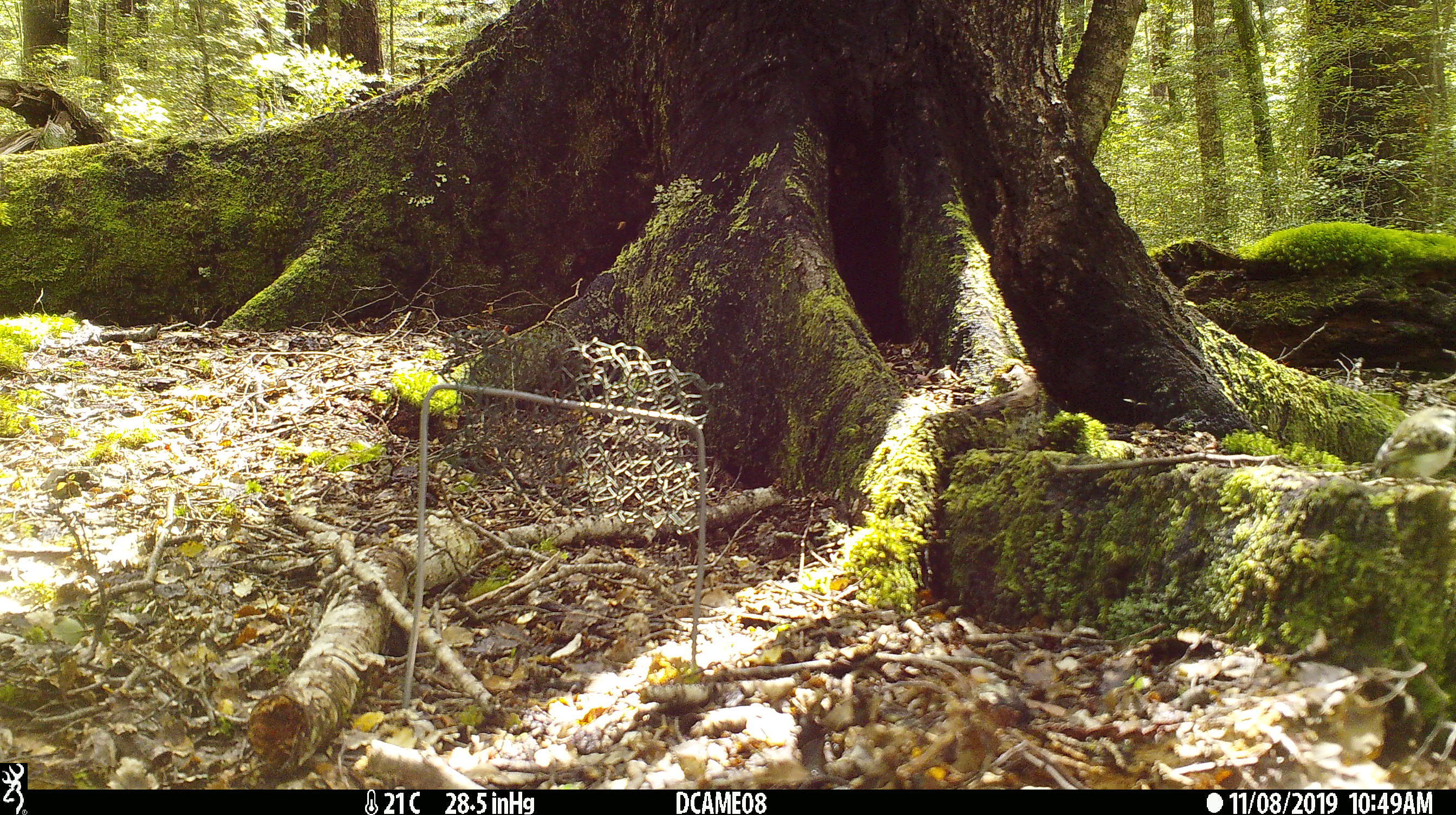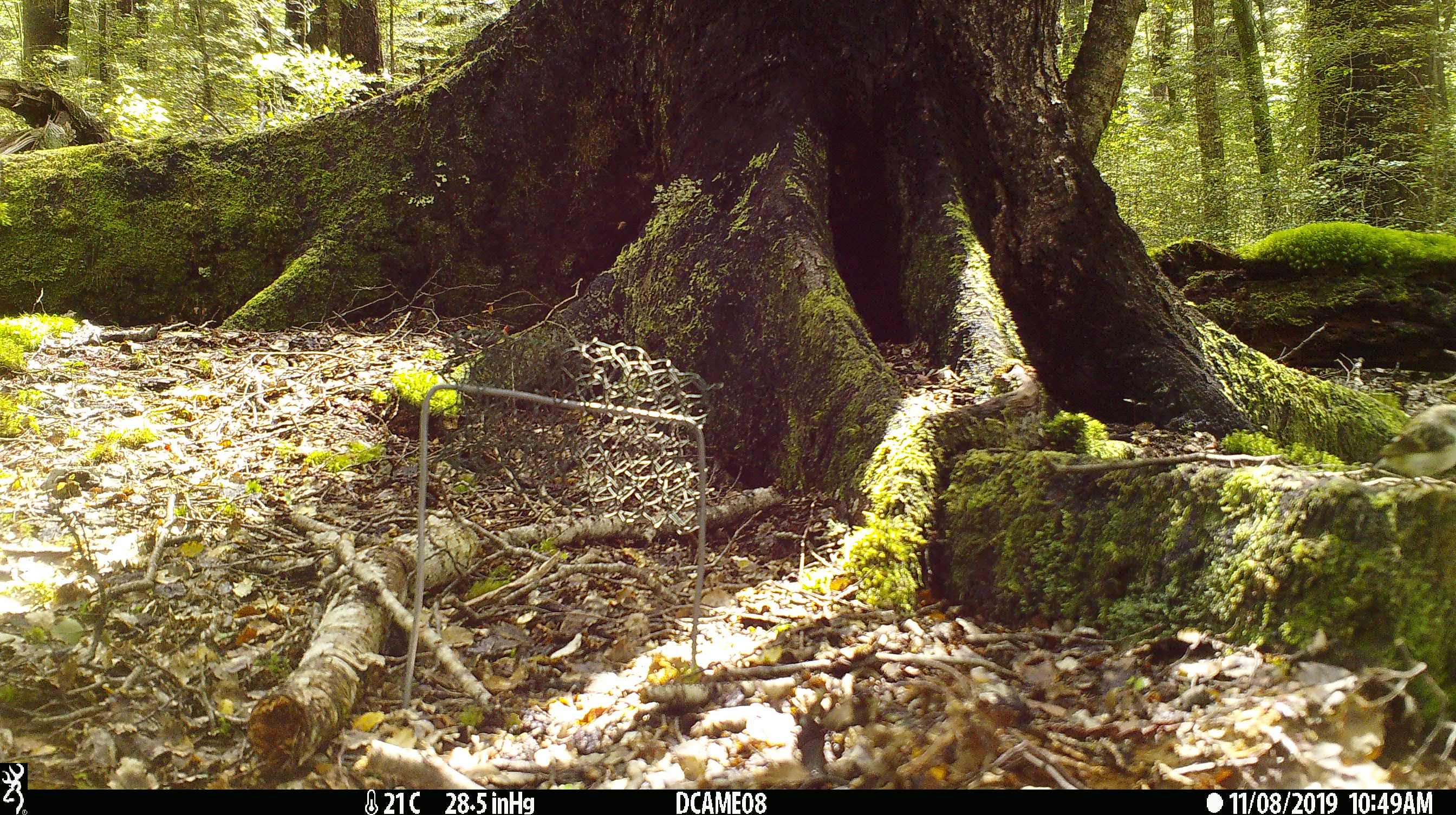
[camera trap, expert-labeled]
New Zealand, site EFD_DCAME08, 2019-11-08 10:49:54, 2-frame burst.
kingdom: Animalia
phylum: Chordata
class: Aves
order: Passeriformes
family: Acanthisittidae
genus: Acanthisitta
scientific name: Acanthisitta chloris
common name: rifleman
Rifleman (Acanthisitta chloris).